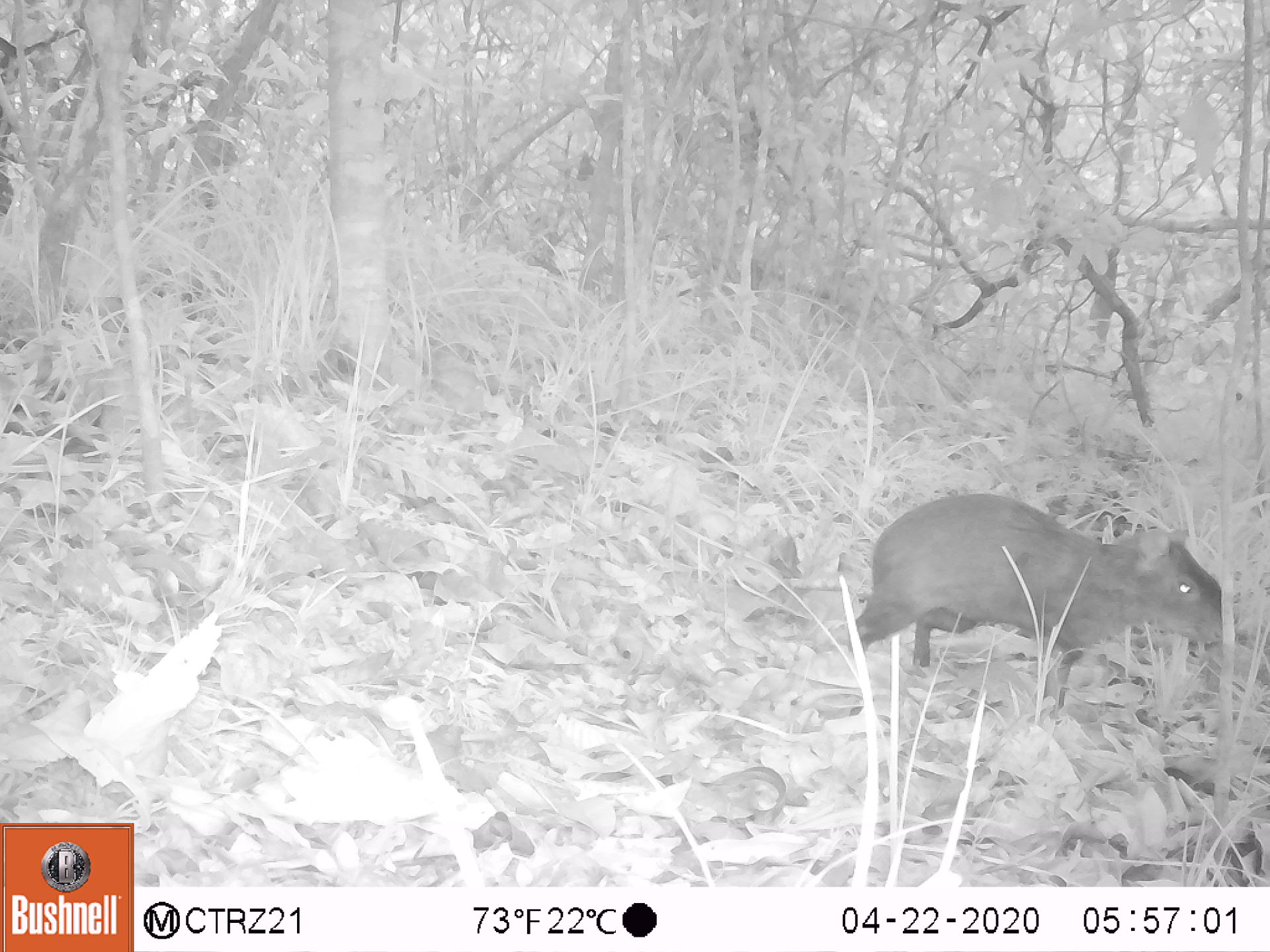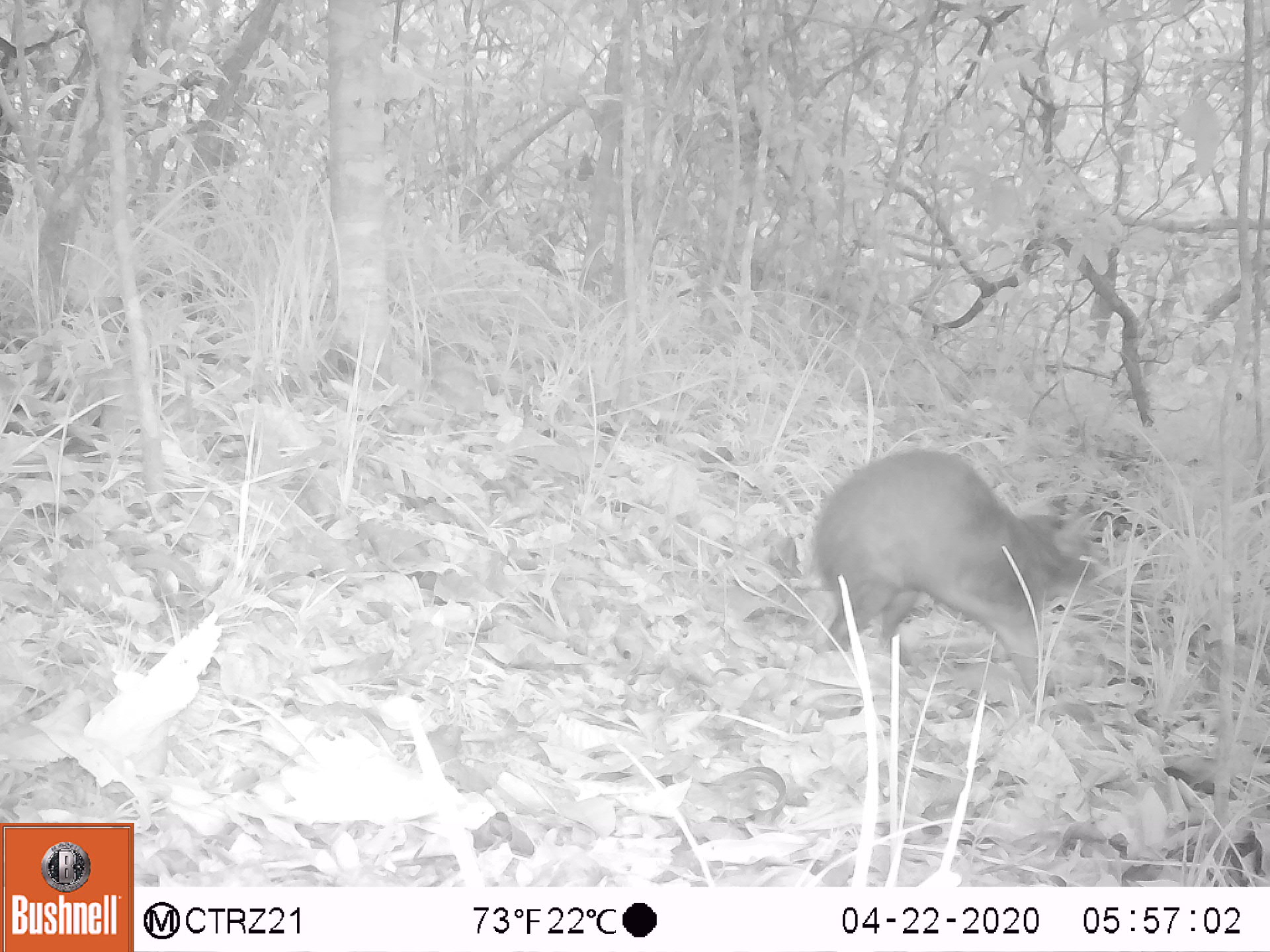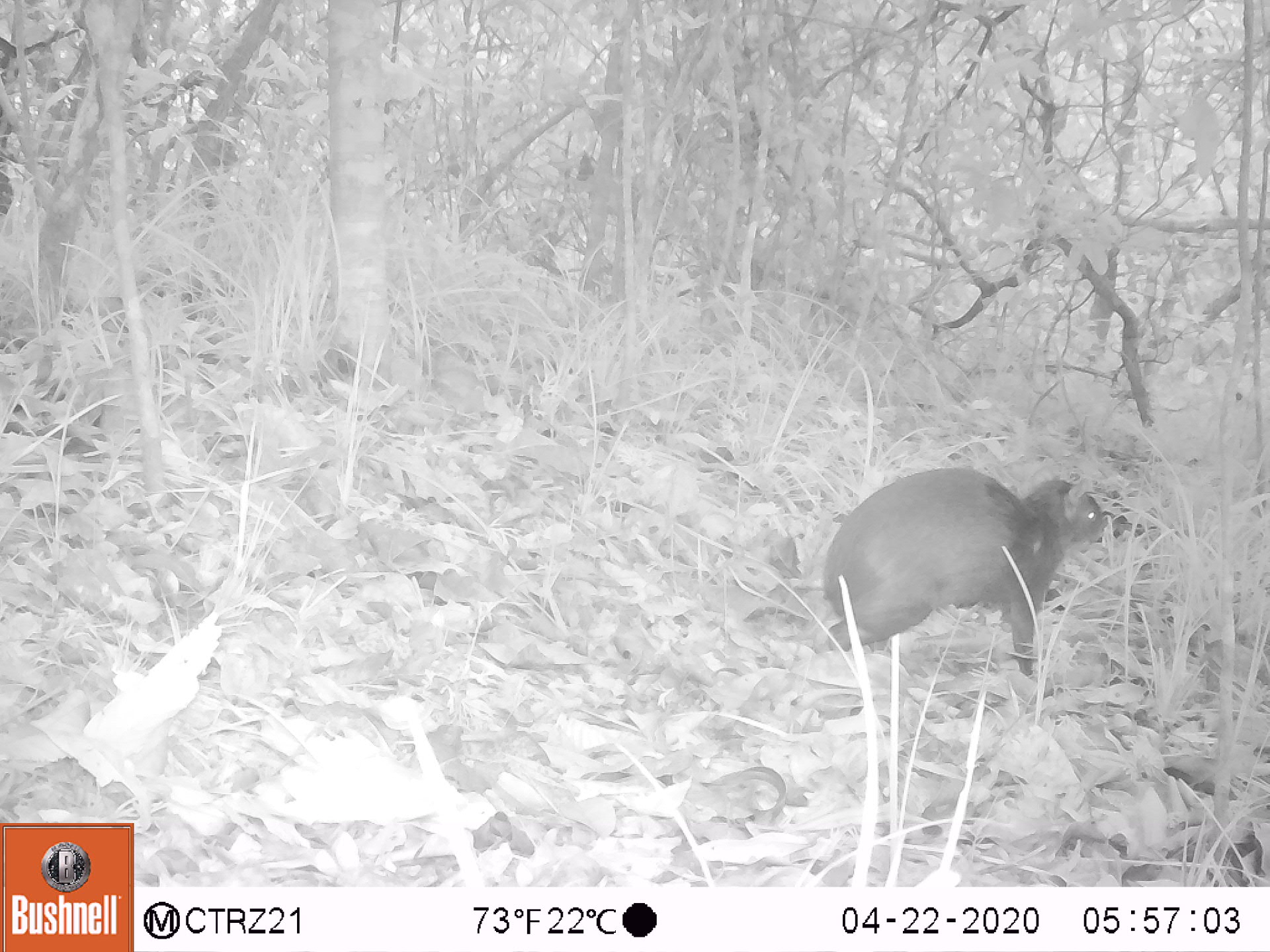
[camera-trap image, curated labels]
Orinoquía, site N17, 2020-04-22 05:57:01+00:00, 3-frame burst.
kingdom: Animalia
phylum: Chordata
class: Mammalia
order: Rodentia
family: Dasyproctidae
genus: Dasyprocta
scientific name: Dasyprocta fuliginosa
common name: black agouti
Black agouti (Dasyprocta fuliginosa).